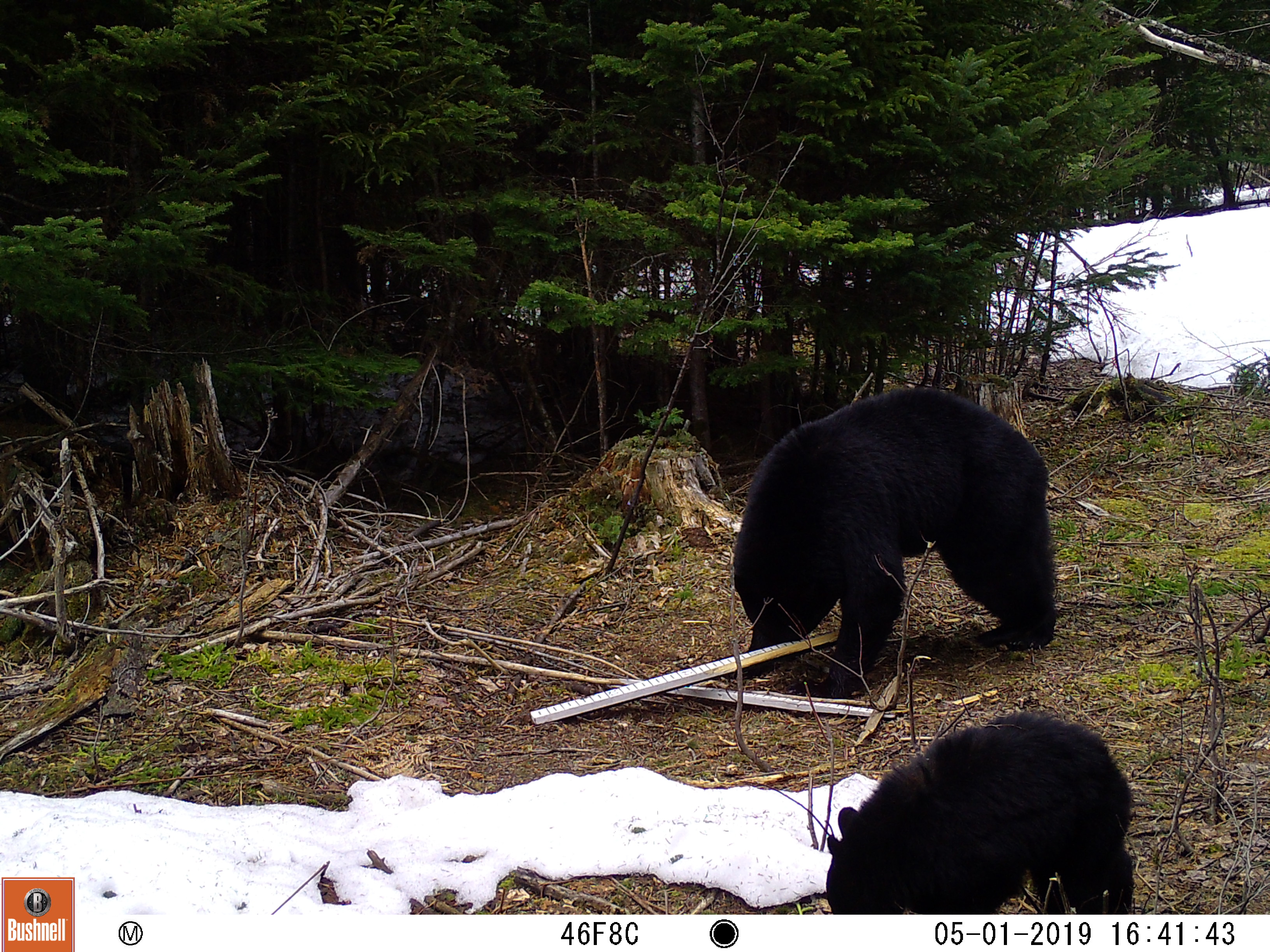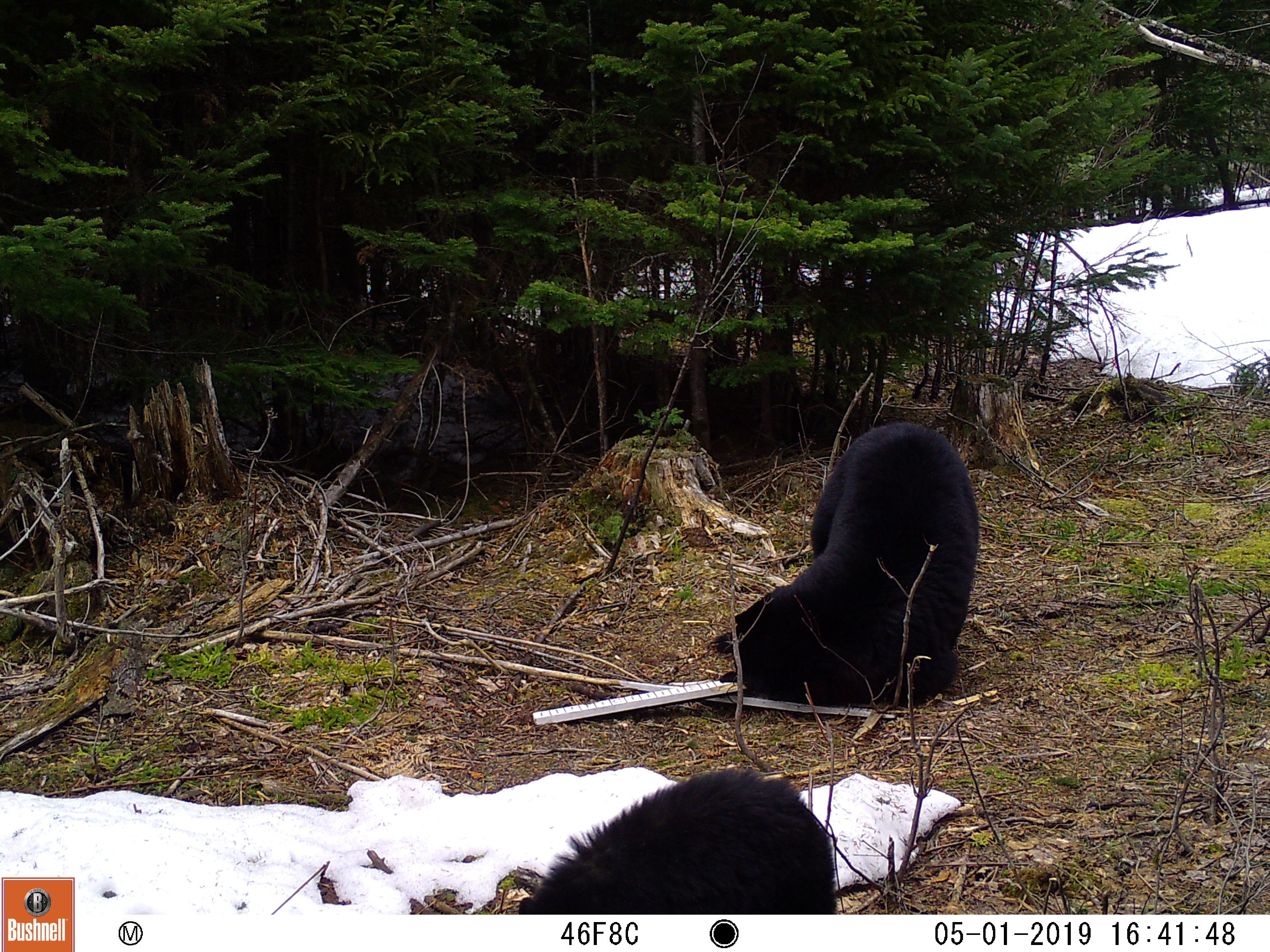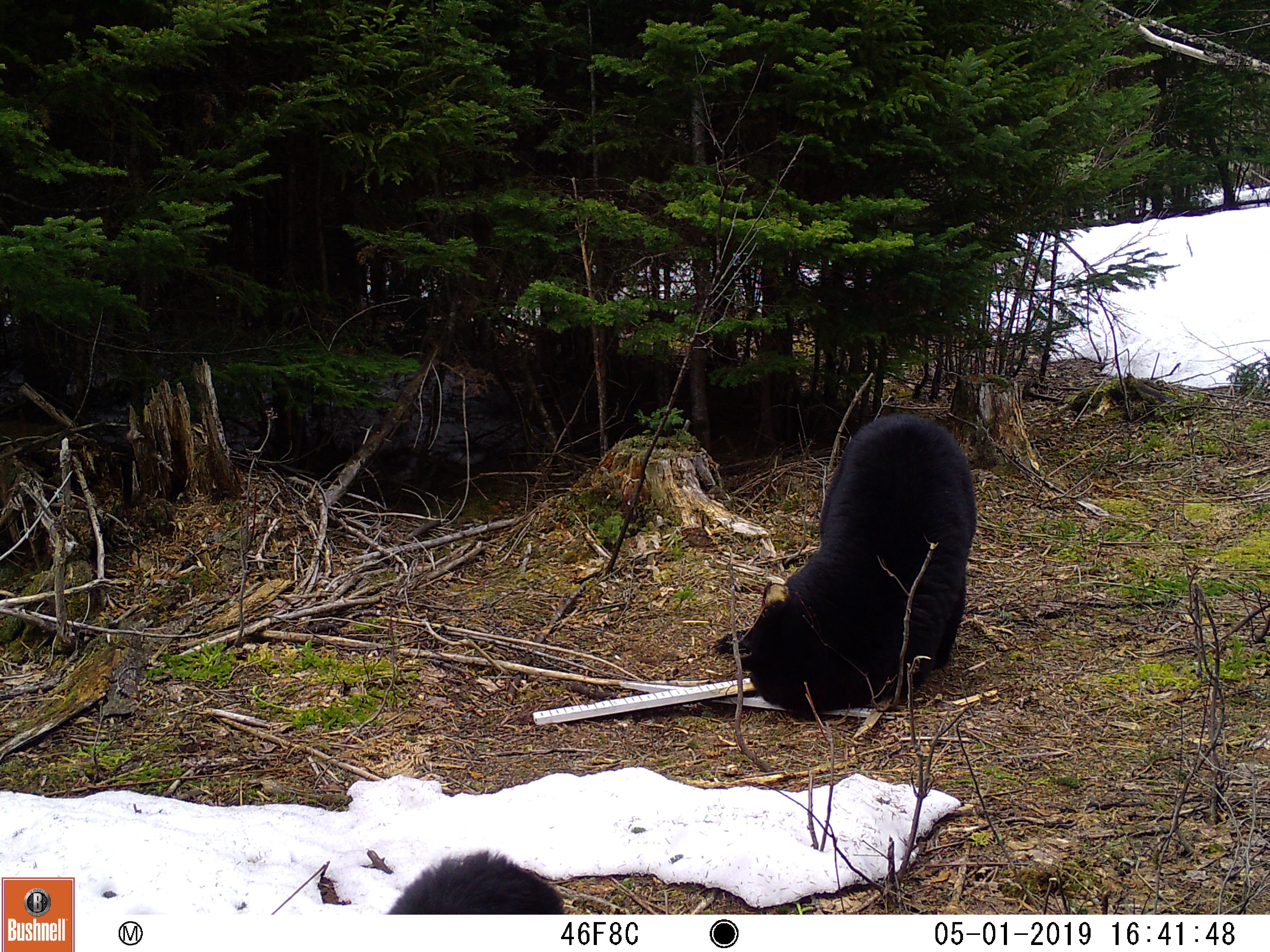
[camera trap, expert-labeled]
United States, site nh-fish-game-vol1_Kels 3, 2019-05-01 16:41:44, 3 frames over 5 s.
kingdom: Animalia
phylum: Chordata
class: Mammalia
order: Carnivora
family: Ursidae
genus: Ursus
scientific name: Ursus americanus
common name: black bear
Black bear (Ursus americanus).